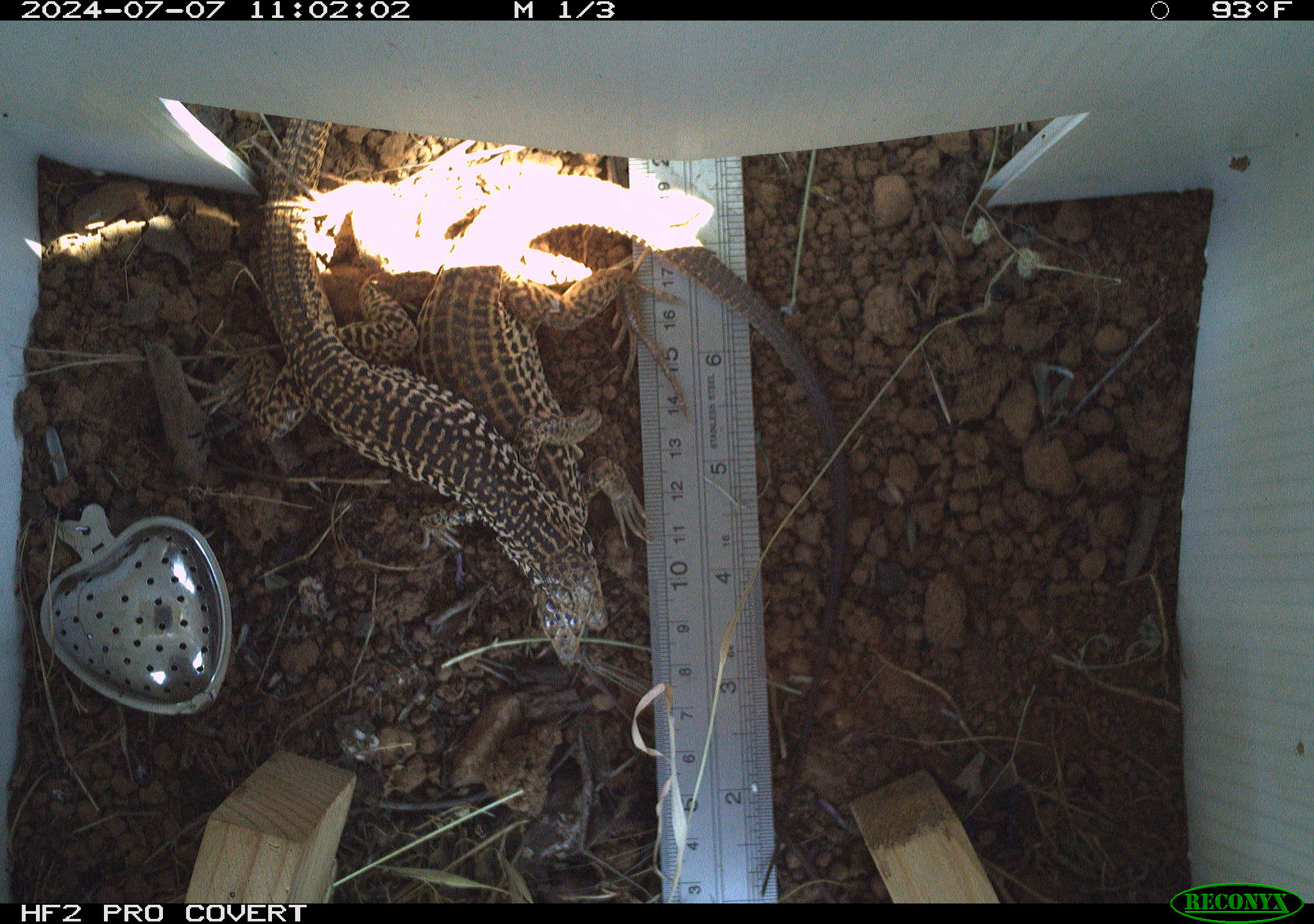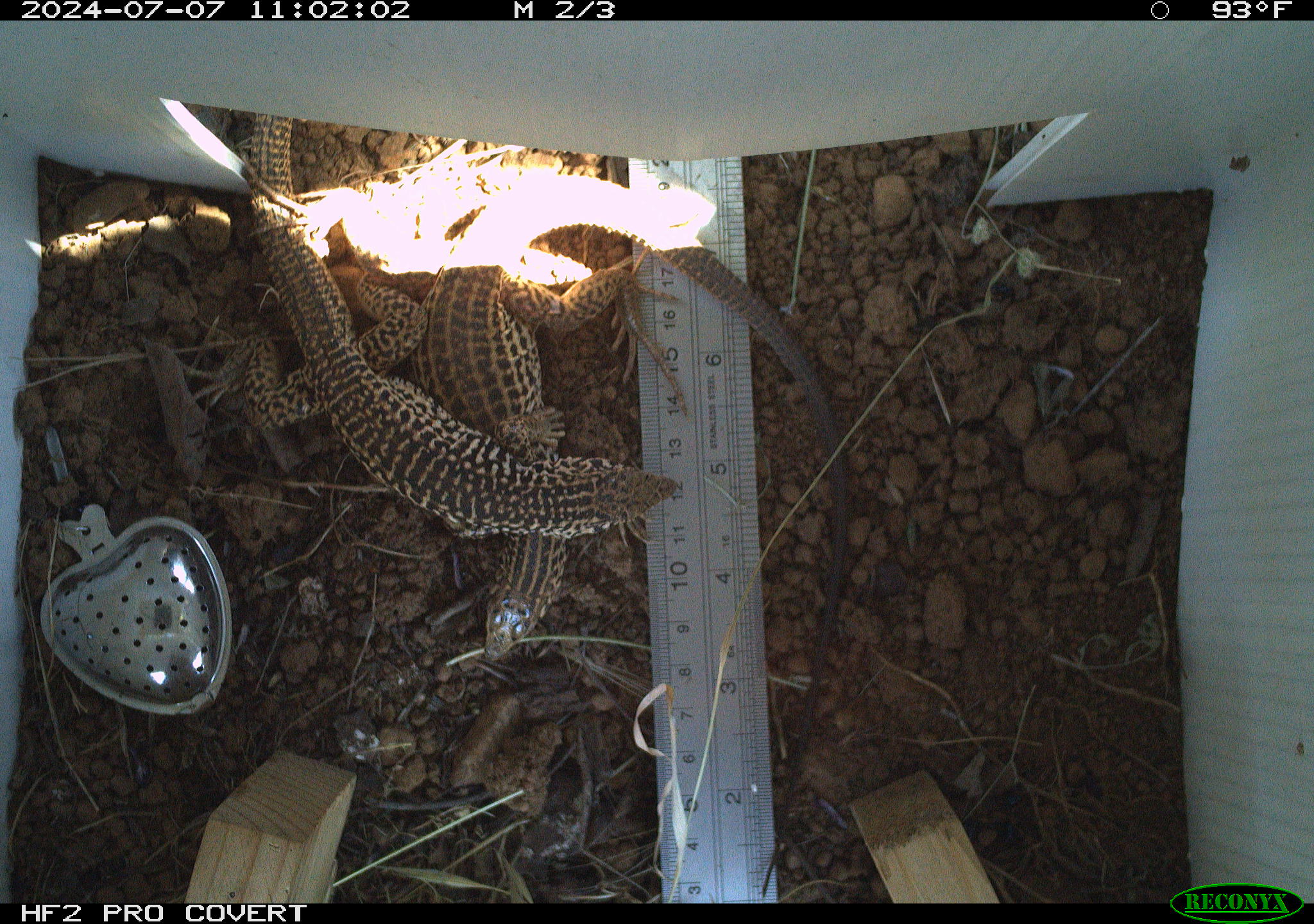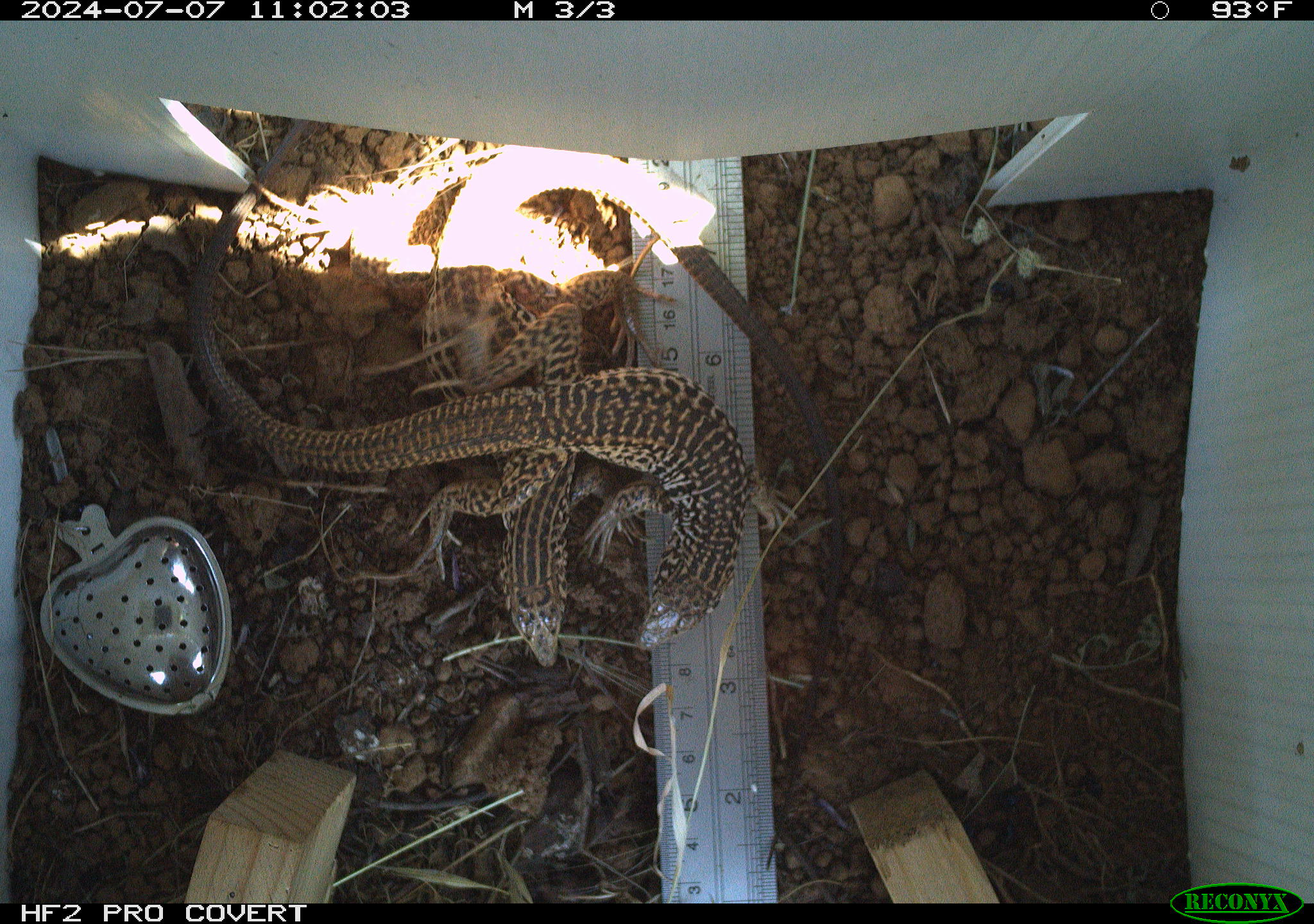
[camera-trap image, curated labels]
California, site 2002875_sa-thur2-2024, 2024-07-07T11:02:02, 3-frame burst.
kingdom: Animalia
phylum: Chordata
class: Reptilia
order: Squamata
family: Teiidae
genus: Aspidoscelis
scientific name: Aspidoscelis tigris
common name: western whiptail